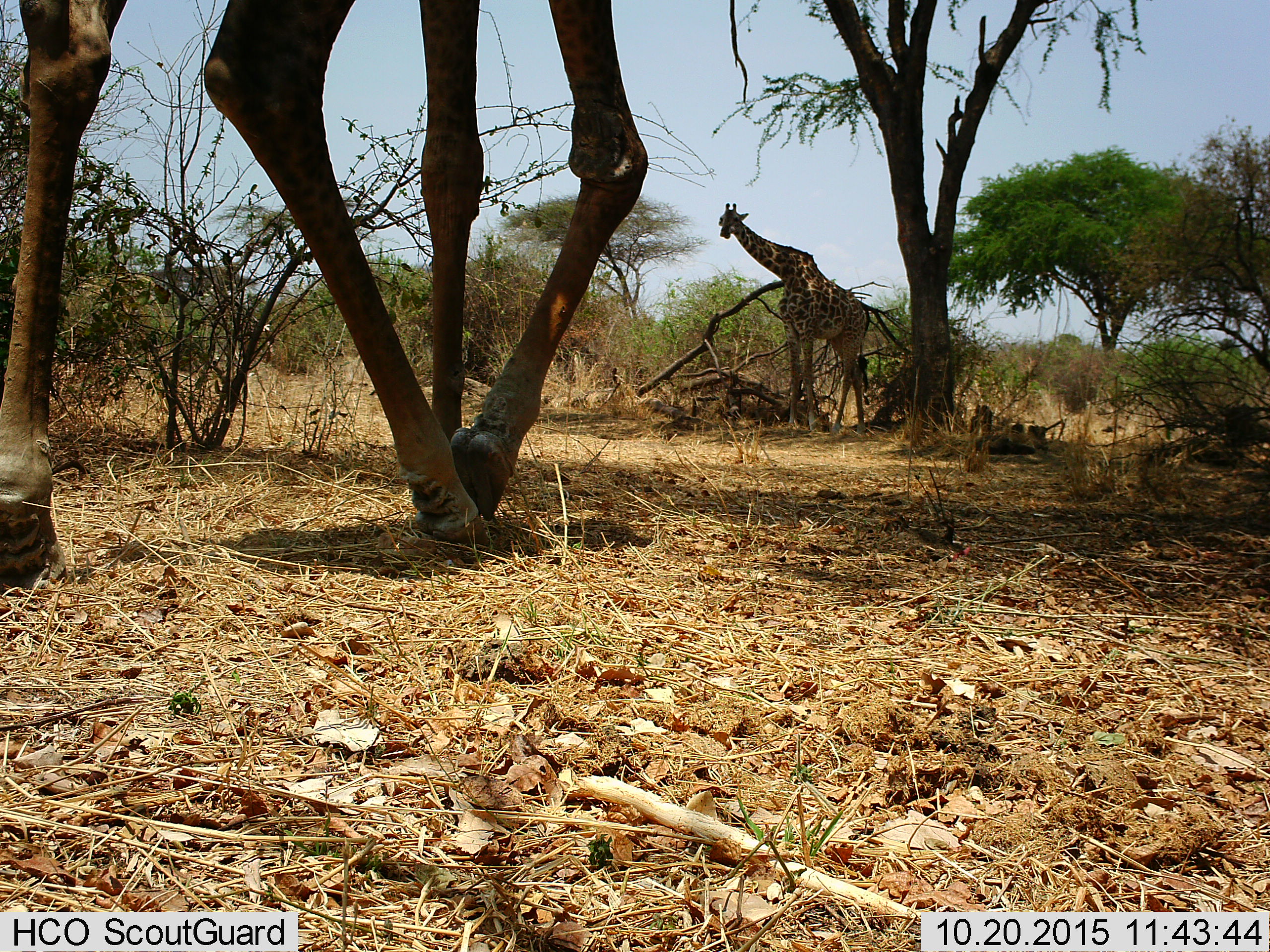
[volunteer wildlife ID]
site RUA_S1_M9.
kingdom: Animalia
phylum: Chordata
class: Mammalia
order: Artiodactyla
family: Giraffidae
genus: Giraffa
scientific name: Giraffa camelopardalis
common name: giraffe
Giraffe (Giraffa camelopardalis), count 2. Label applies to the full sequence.